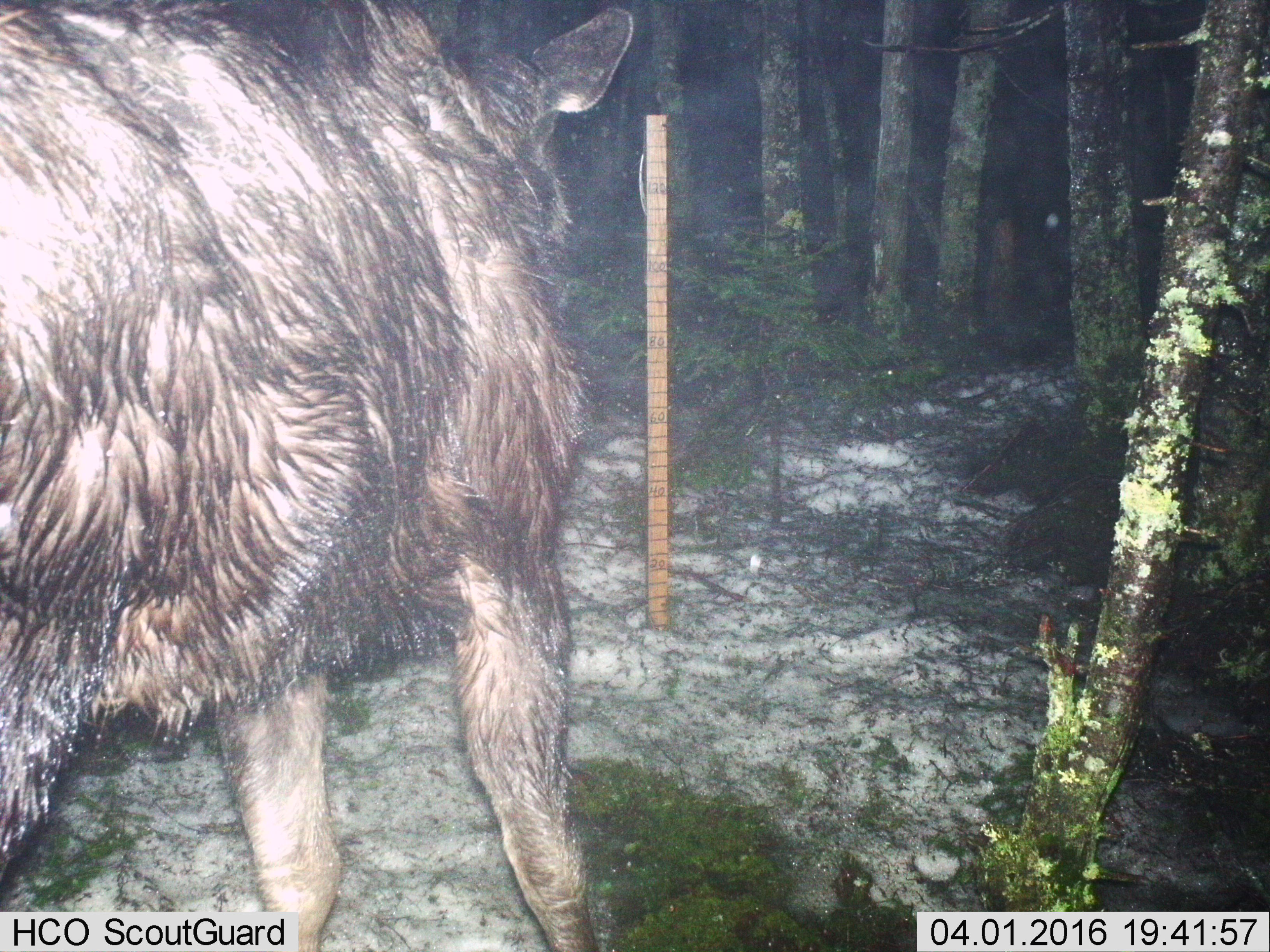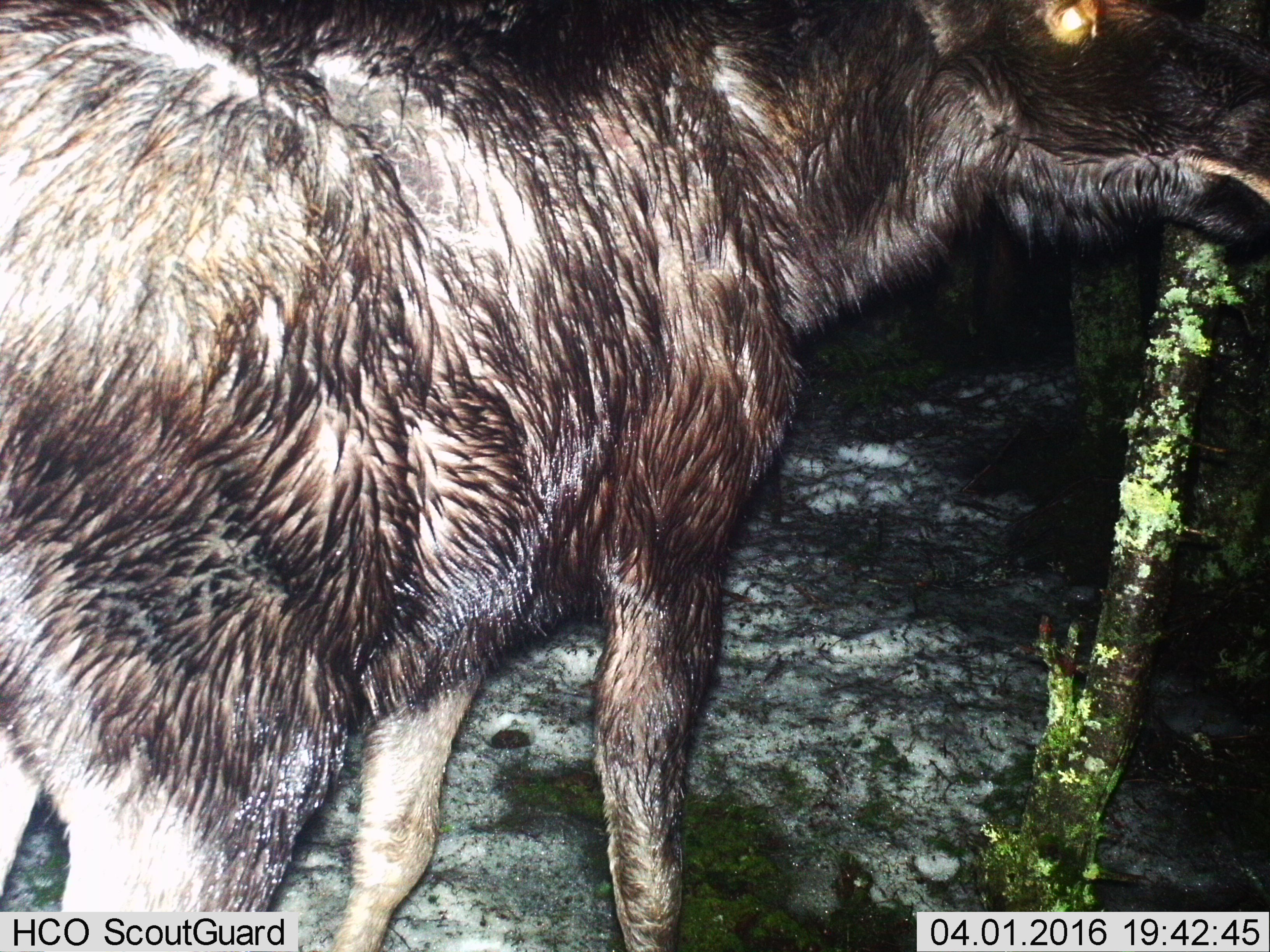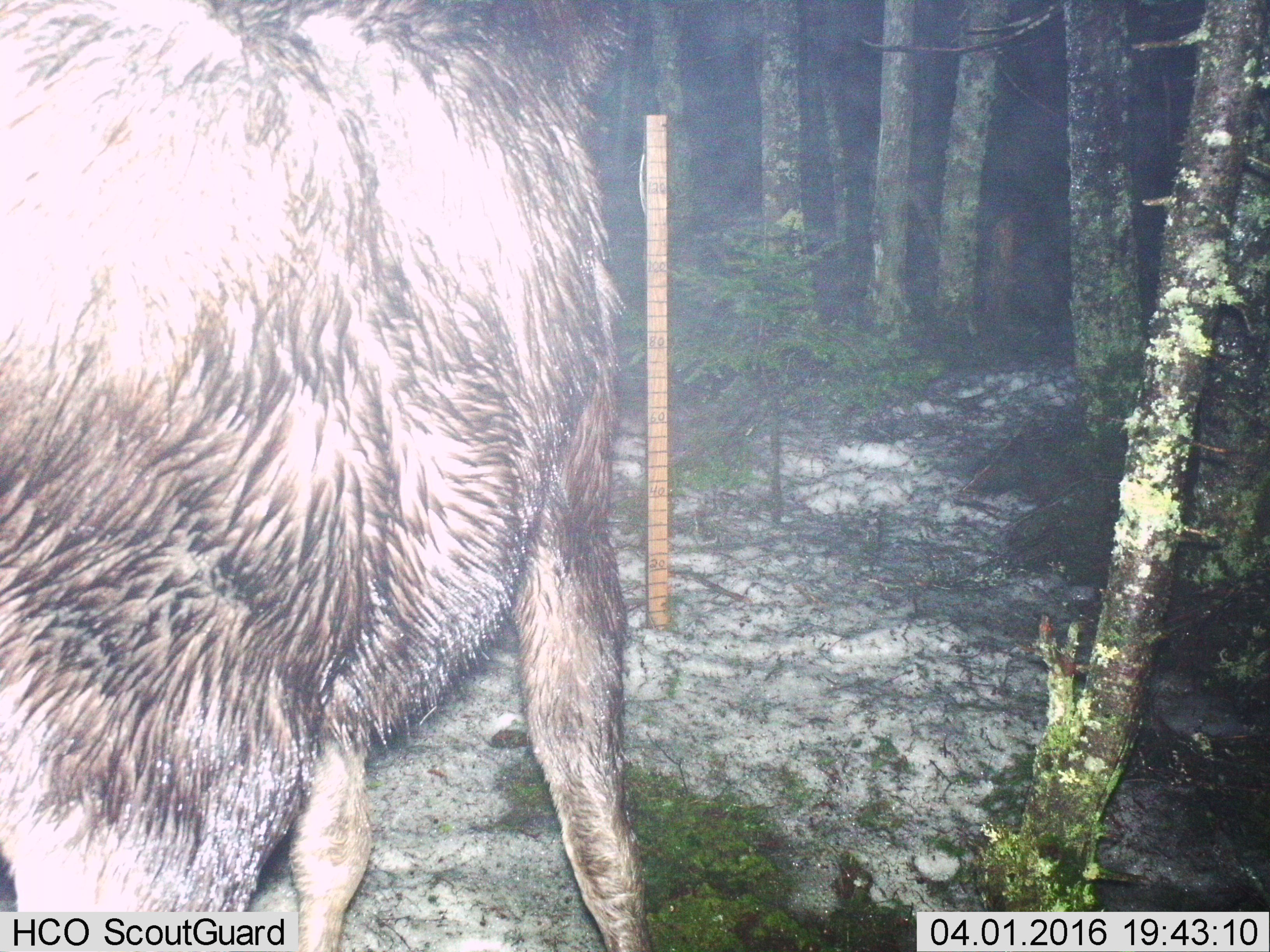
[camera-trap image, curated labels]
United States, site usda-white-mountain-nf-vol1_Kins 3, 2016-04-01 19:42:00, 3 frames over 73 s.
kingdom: Animalia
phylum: Chordata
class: Mammalia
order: Artiodactyla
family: Cervidae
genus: Alces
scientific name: Alces alces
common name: moose